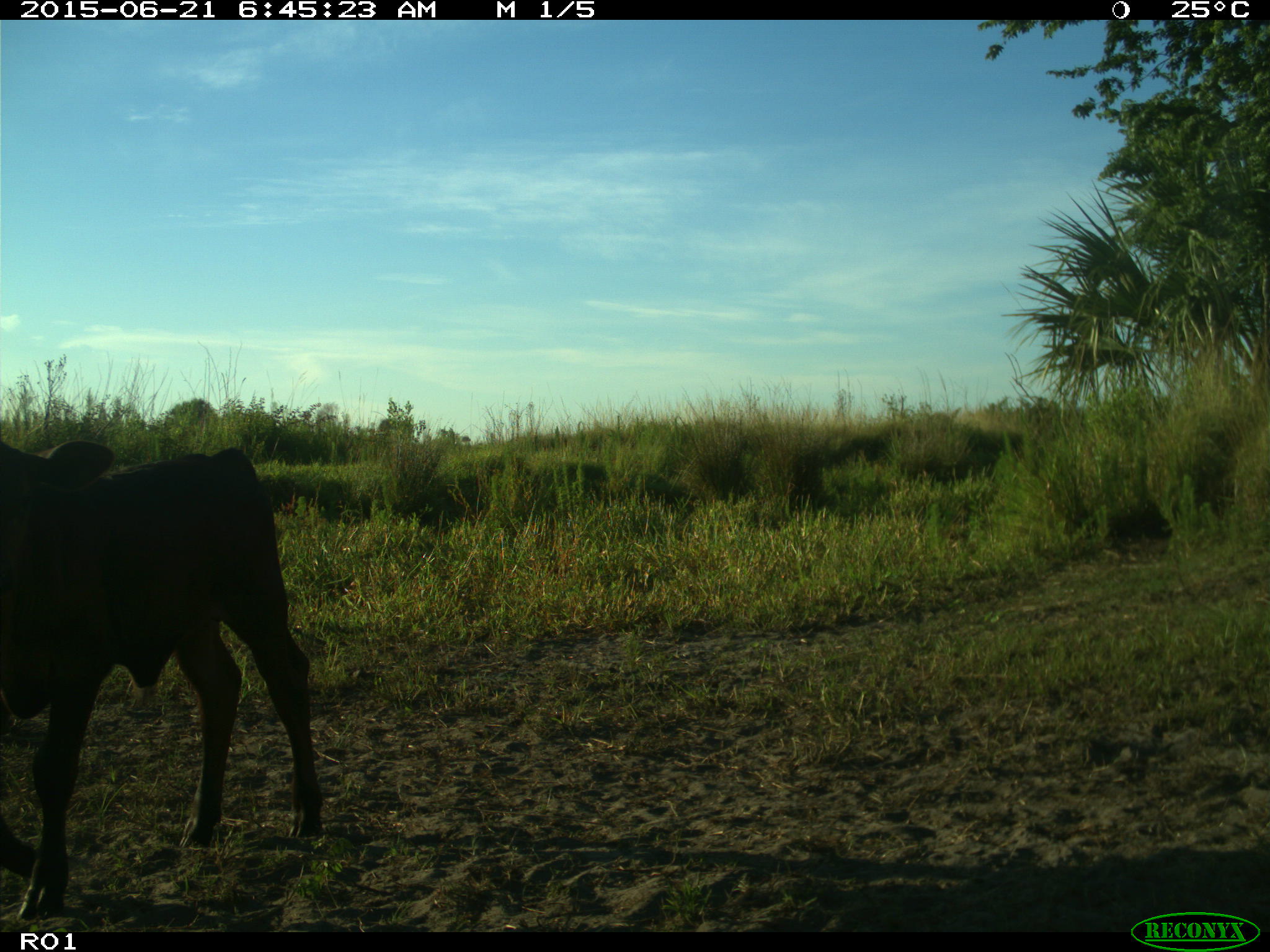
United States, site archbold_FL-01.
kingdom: Animalia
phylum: Chordata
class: Mammalia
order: Artiodactyla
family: Bovidae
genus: Bos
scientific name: Bos taurus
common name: domestic cow